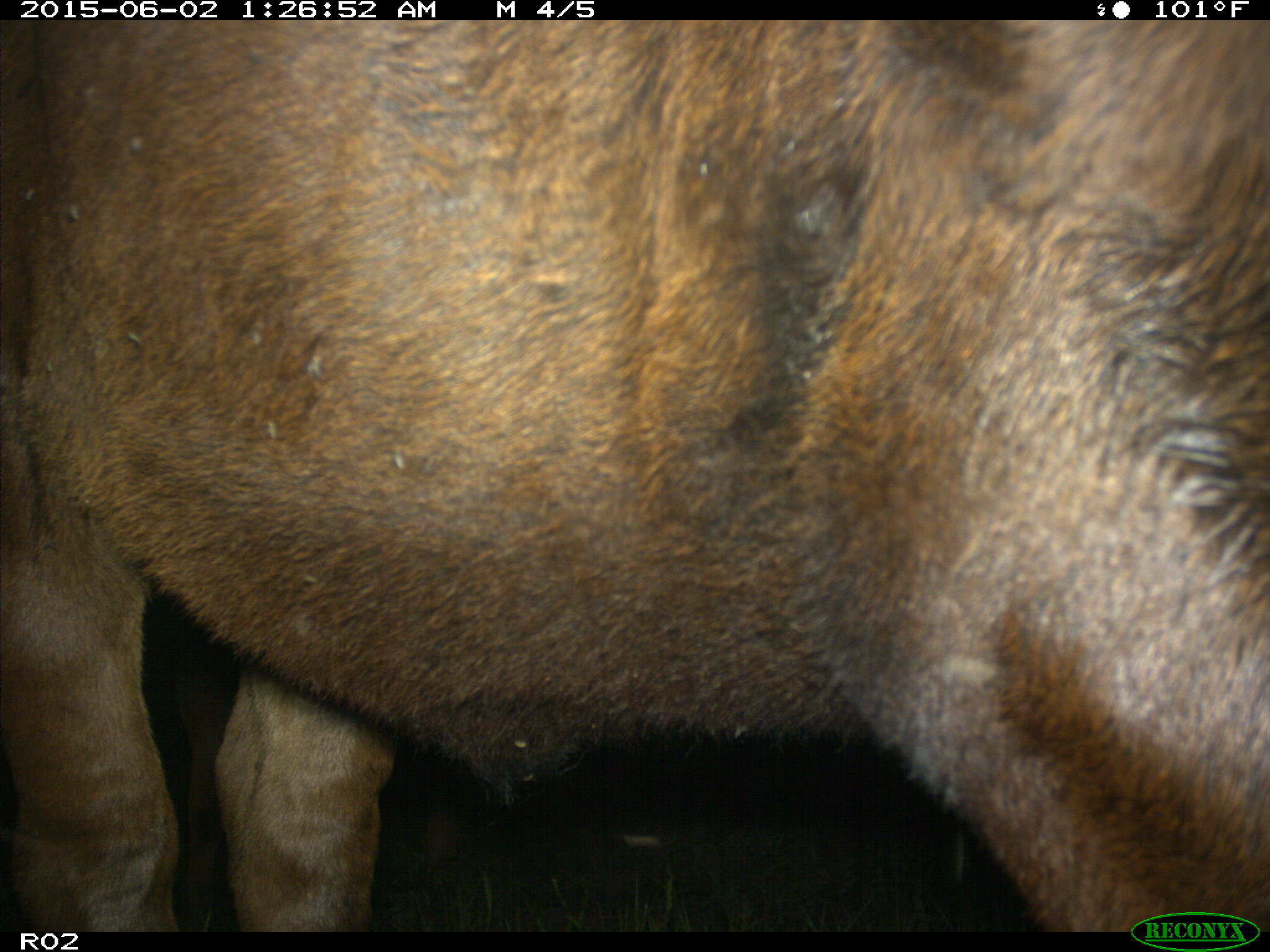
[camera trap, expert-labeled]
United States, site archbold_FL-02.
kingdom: Animalia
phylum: Chordata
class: Mammalia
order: Artiodactyla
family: Bovidae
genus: Bos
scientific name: Bos taurus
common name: domestic cow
Bos taurus (domestic cow).